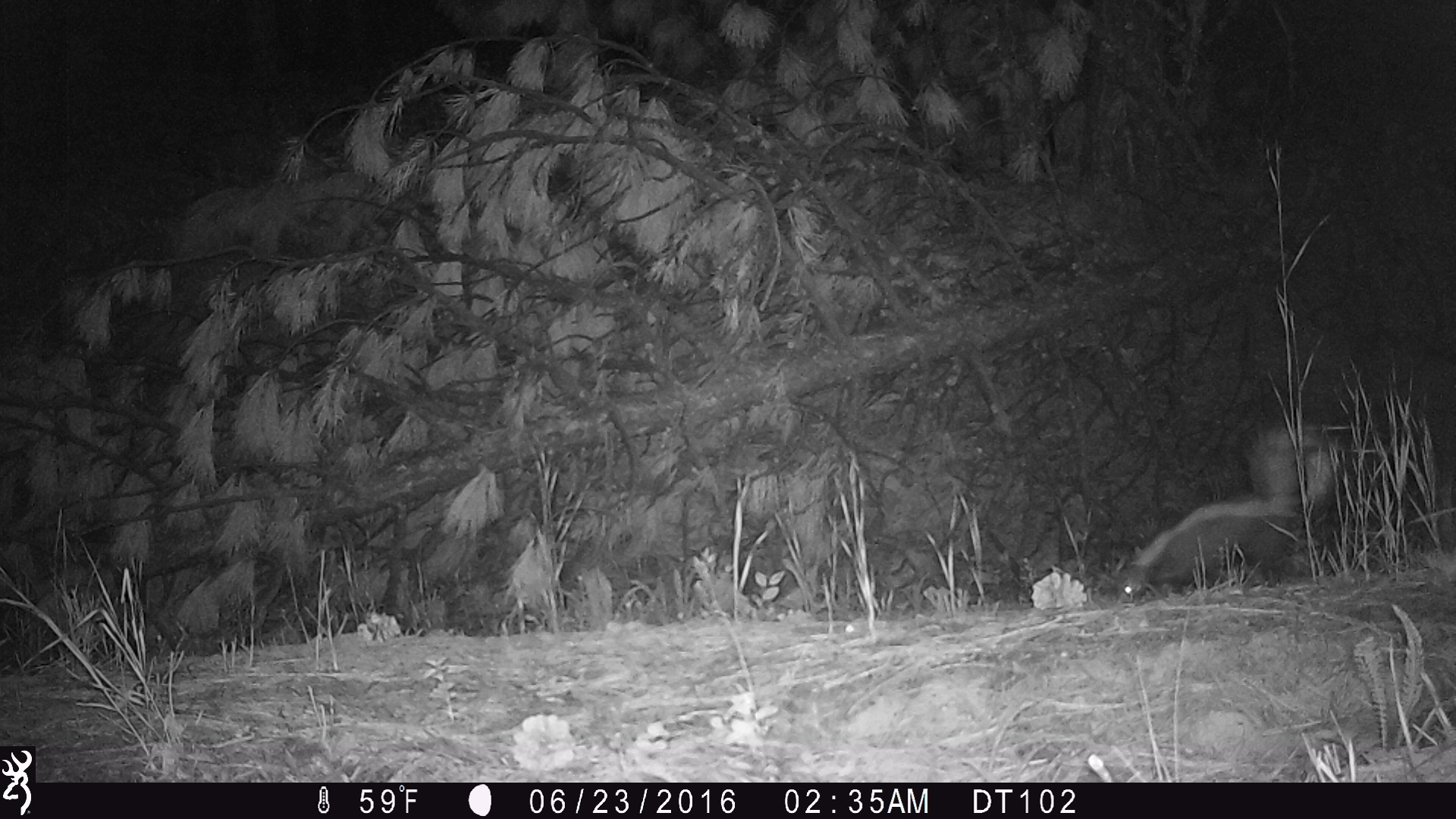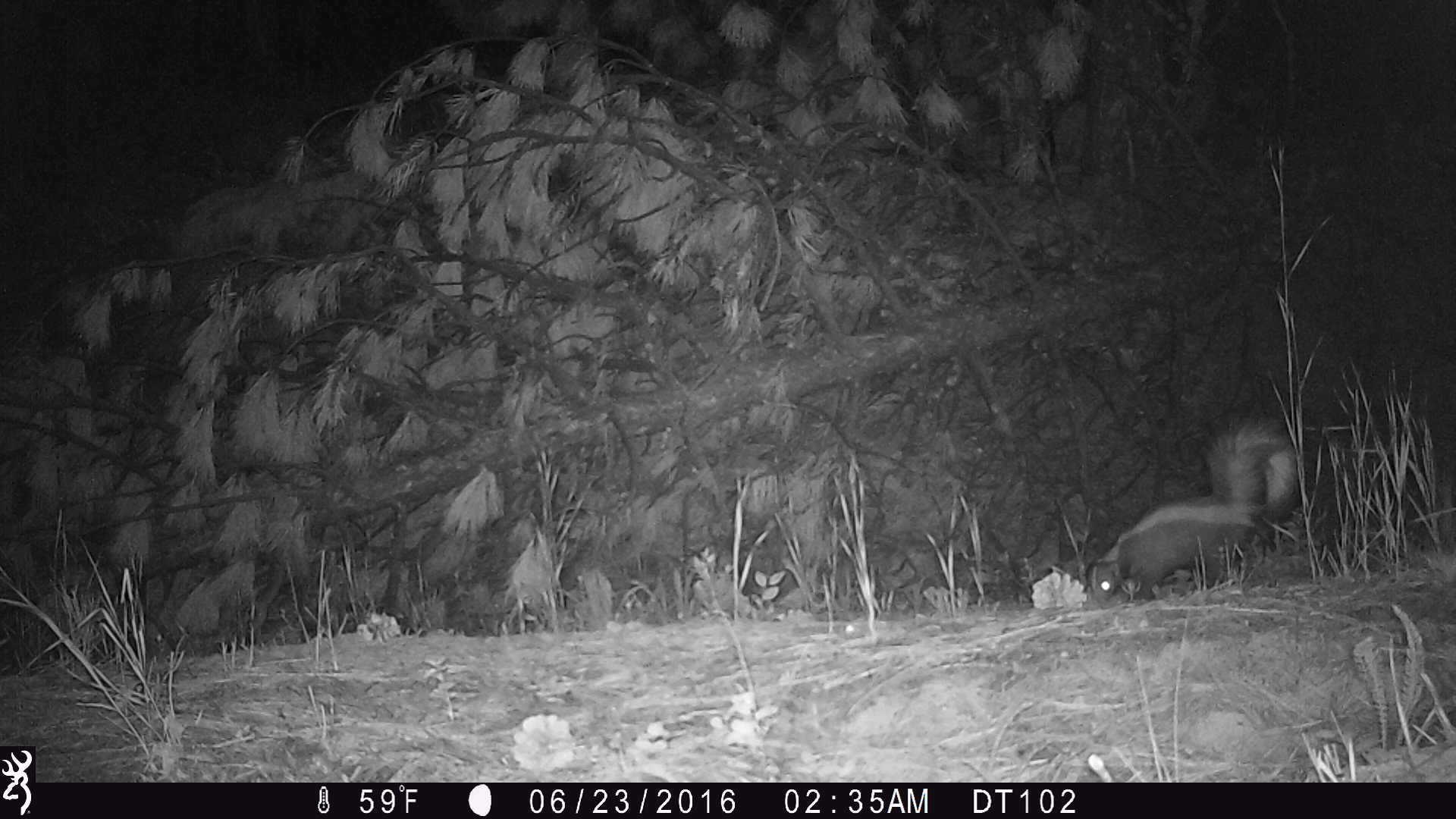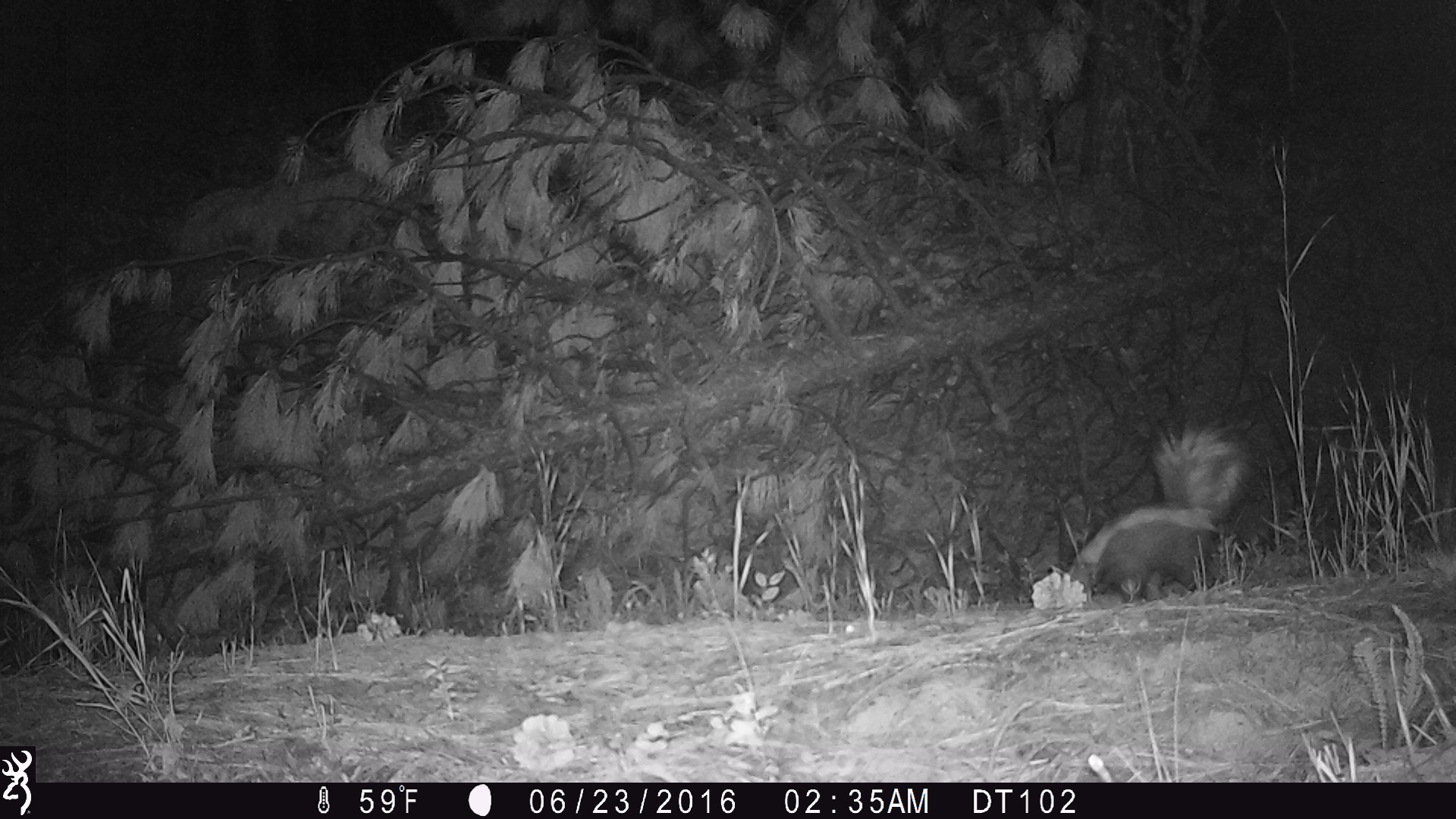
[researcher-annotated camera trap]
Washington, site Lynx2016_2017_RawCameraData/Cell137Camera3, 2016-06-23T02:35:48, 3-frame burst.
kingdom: Animalia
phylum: Chordata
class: Mammalia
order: Carnivora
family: Mephitidae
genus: Mephitis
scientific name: Mephitis mephitis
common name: striped skunk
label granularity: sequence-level